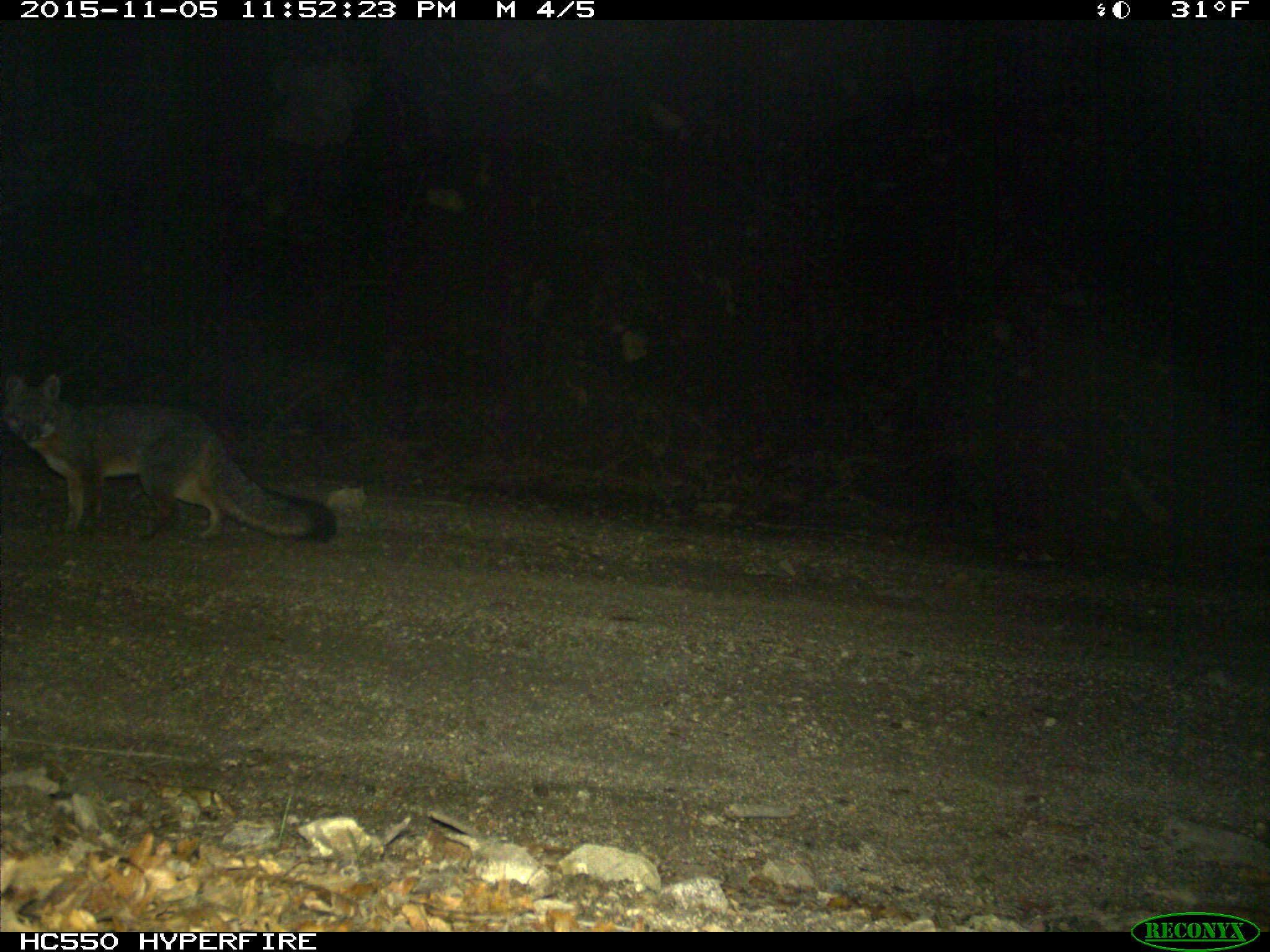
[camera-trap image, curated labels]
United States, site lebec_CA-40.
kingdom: Animalia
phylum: Chordata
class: Mammalia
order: Carnivora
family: Canidae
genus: Urocyon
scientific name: Urocyon cinereoargenteus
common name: gray fox